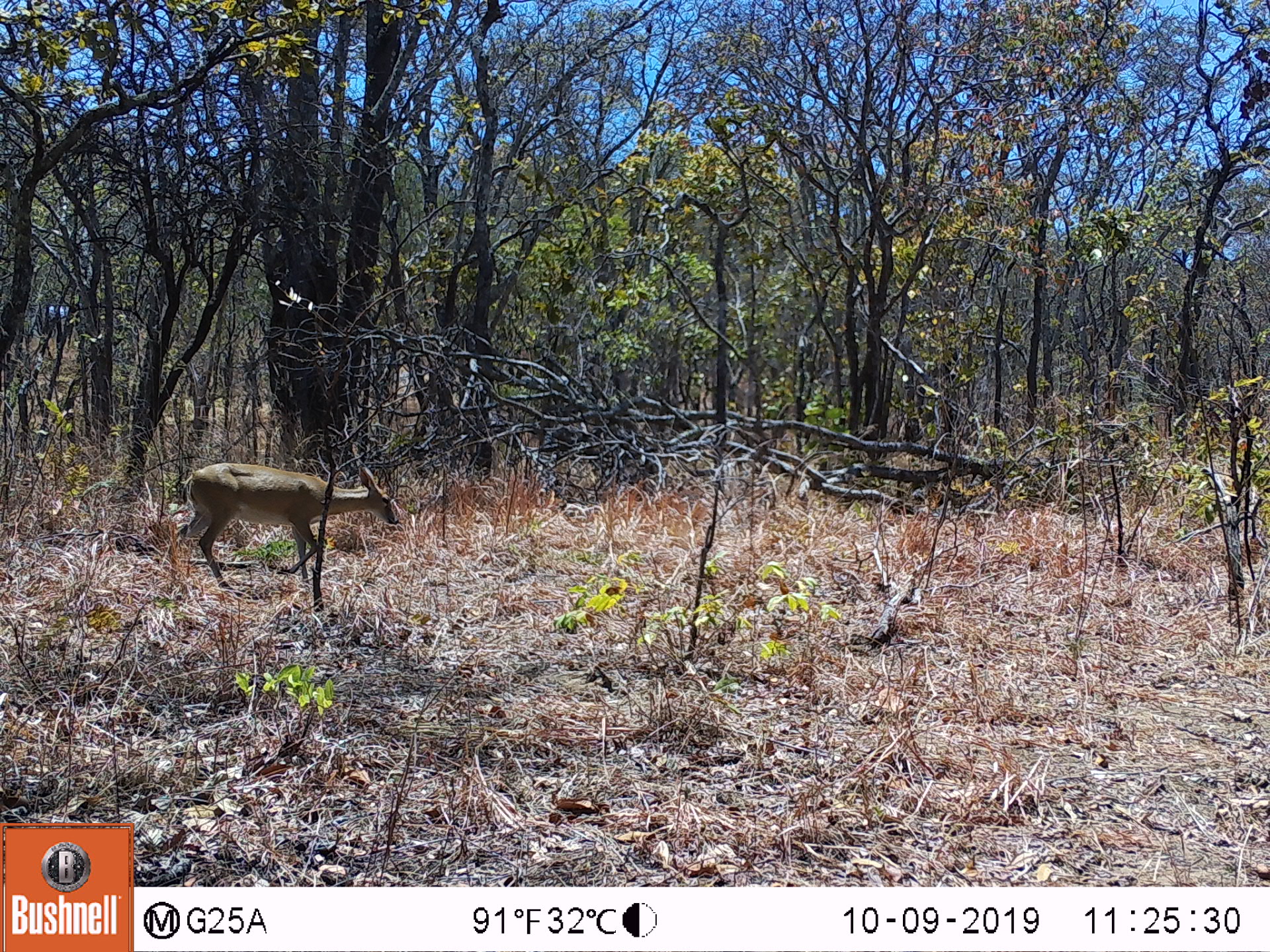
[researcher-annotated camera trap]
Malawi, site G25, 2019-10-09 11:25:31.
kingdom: Animalia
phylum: Chordata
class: Mammalia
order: Artiodactyla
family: Bovidae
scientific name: Antilopinae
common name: small antelope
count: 1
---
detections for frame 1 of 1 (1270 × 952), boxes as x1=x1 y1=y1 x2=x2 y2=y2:
small antelope: x1=166 y1=459 x2=402 y2=596